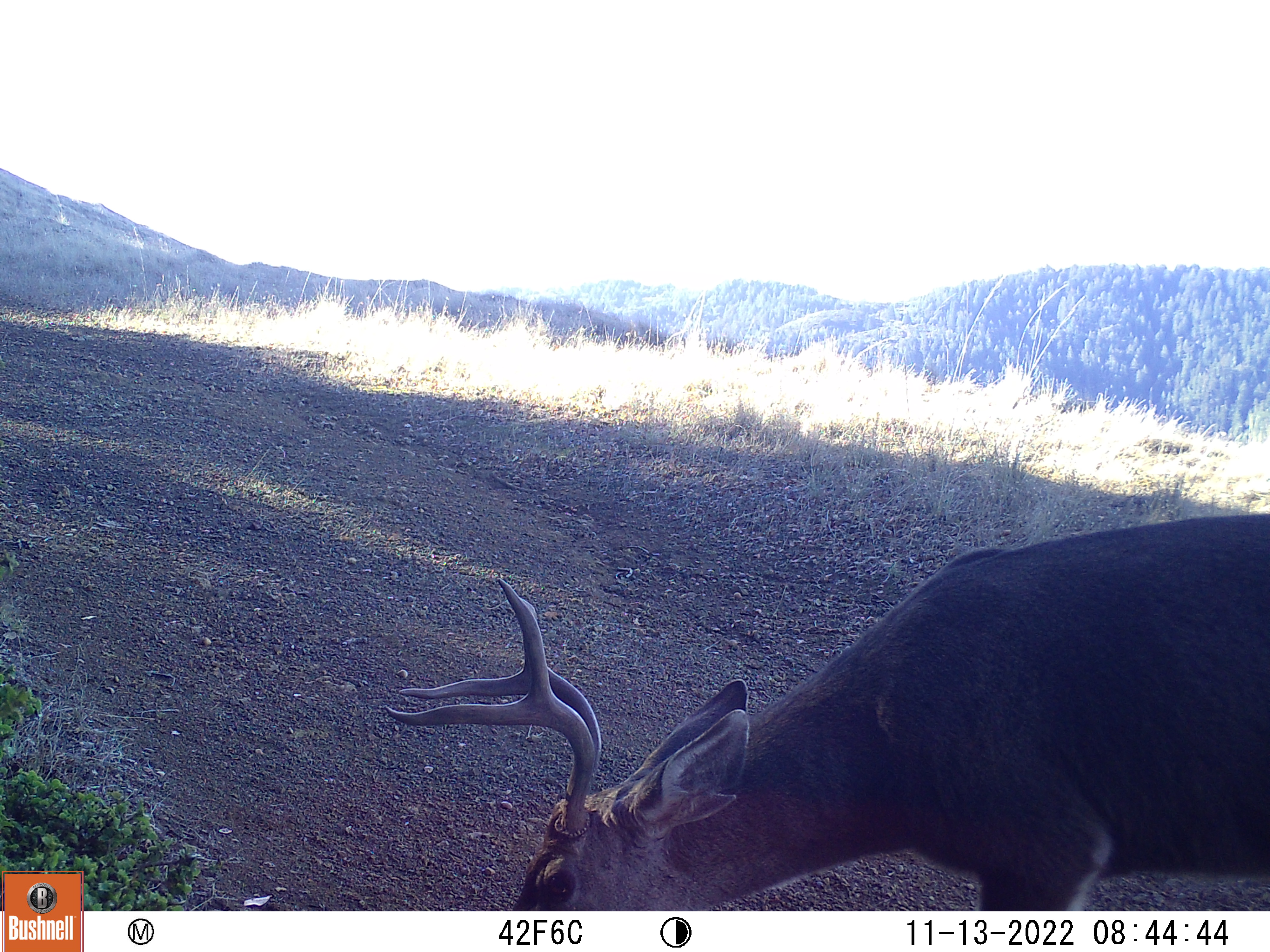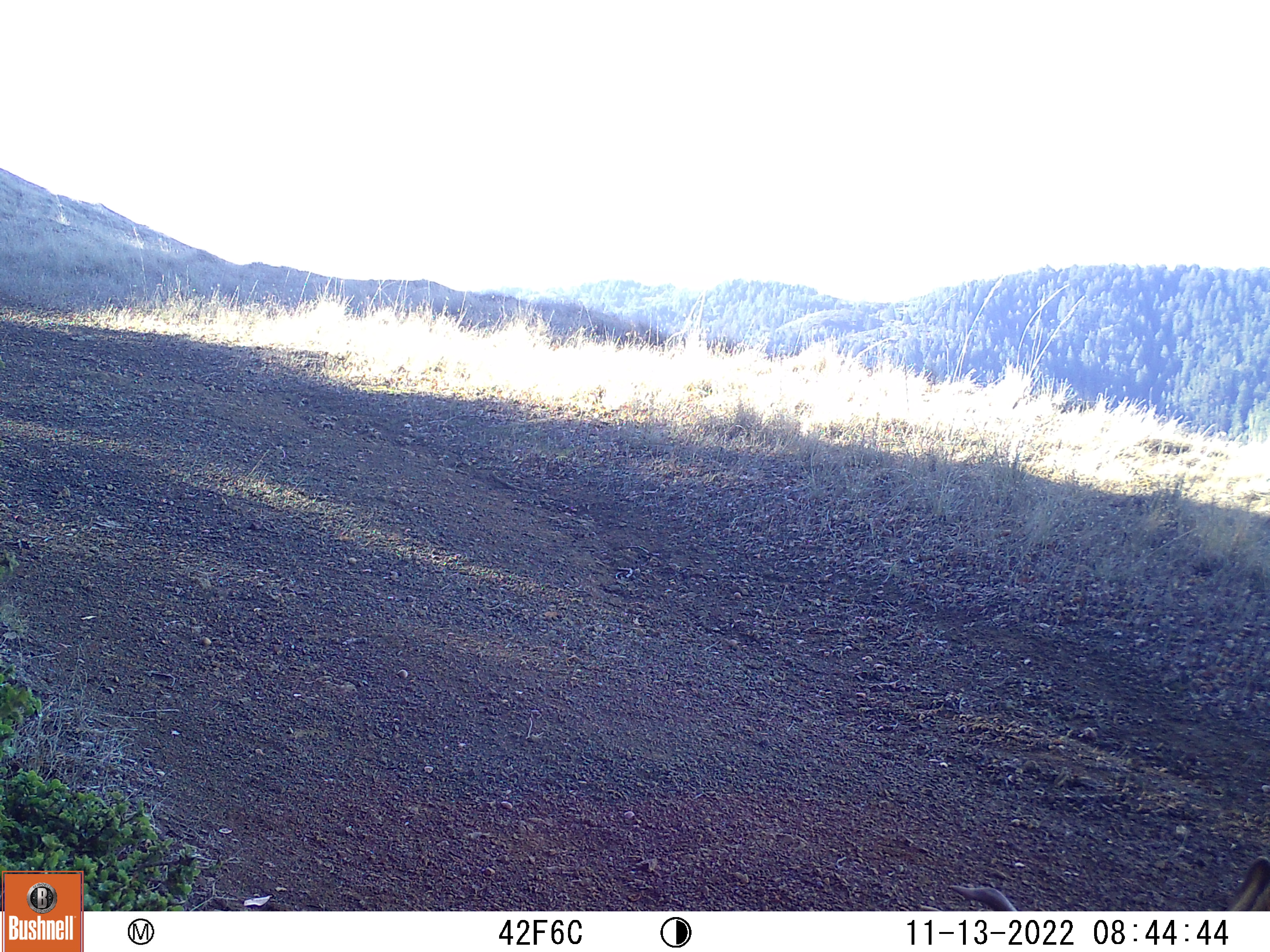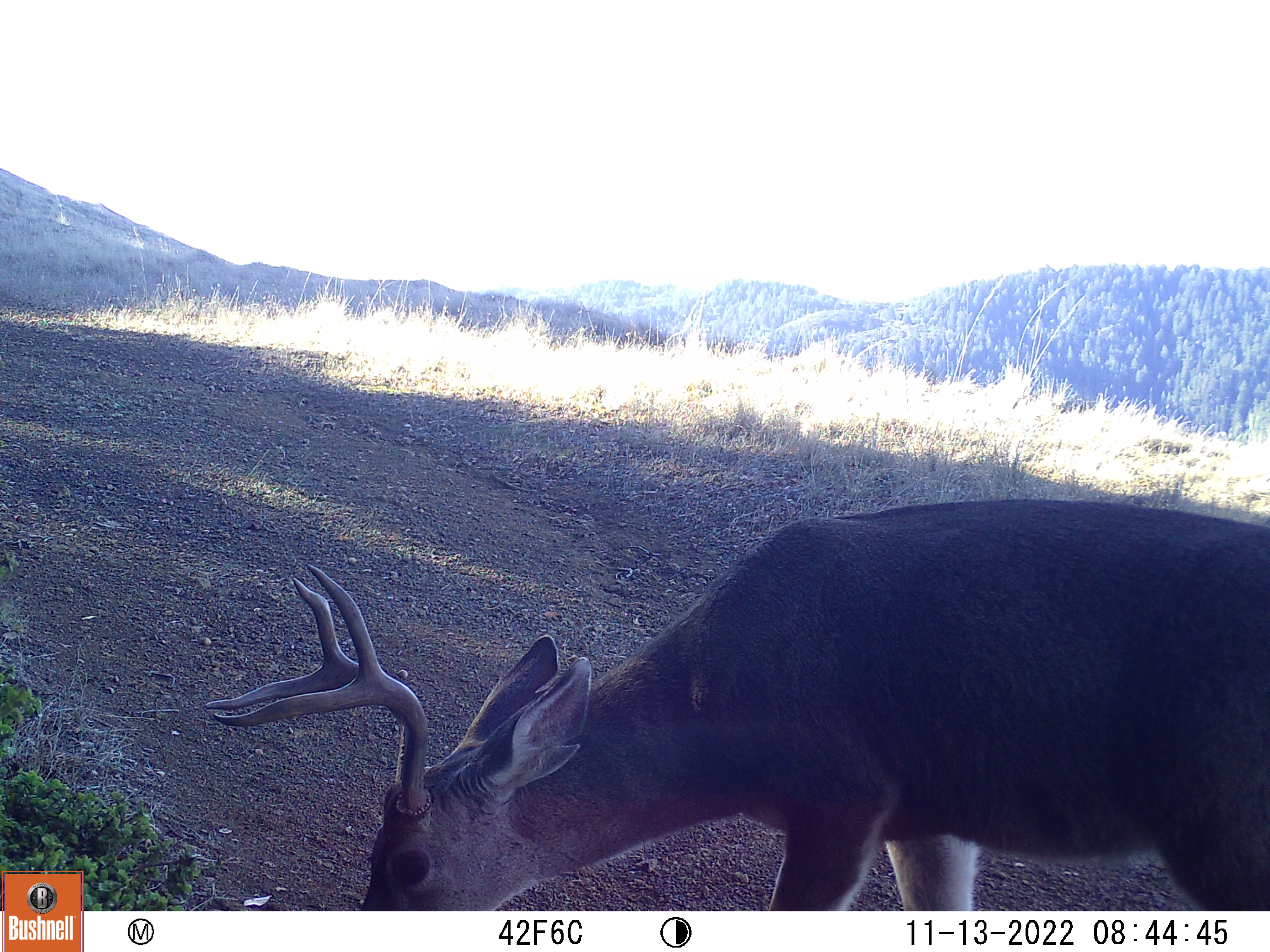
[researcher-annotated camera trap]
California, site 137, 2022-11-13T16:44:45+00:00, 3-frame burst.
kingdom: Animalia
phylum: Chordata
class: Mammalia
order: Artiodactyla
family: Cervidae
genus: Odocoileus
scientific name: Odocoileus hemionus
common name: mule deer